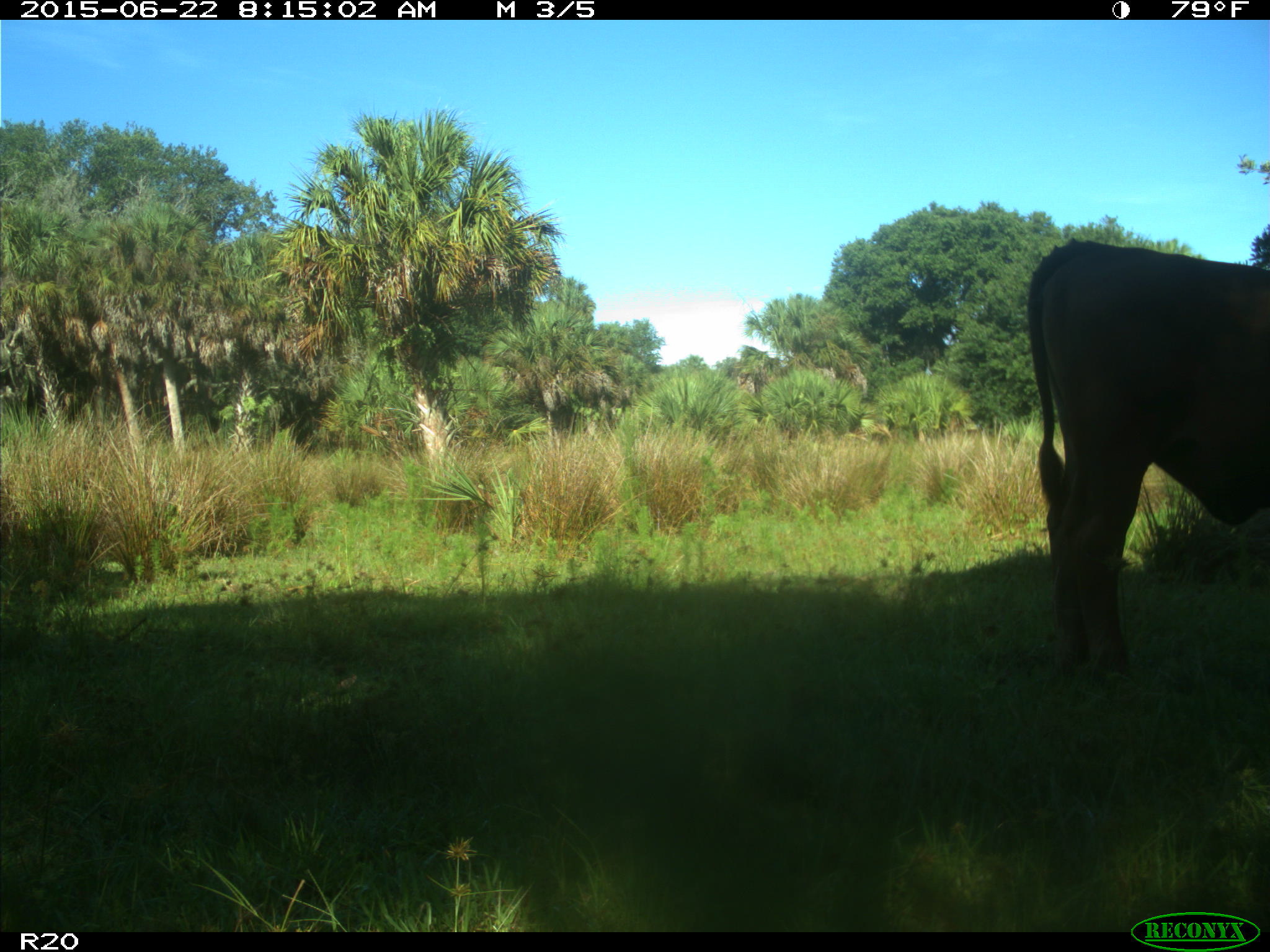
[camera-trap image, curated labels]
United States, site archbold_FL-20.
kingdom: Animalia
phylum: Chordata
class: Mammalia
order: Artiodactyla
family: Bovidae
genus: Bos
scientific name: Bos taurus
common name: domestic cow